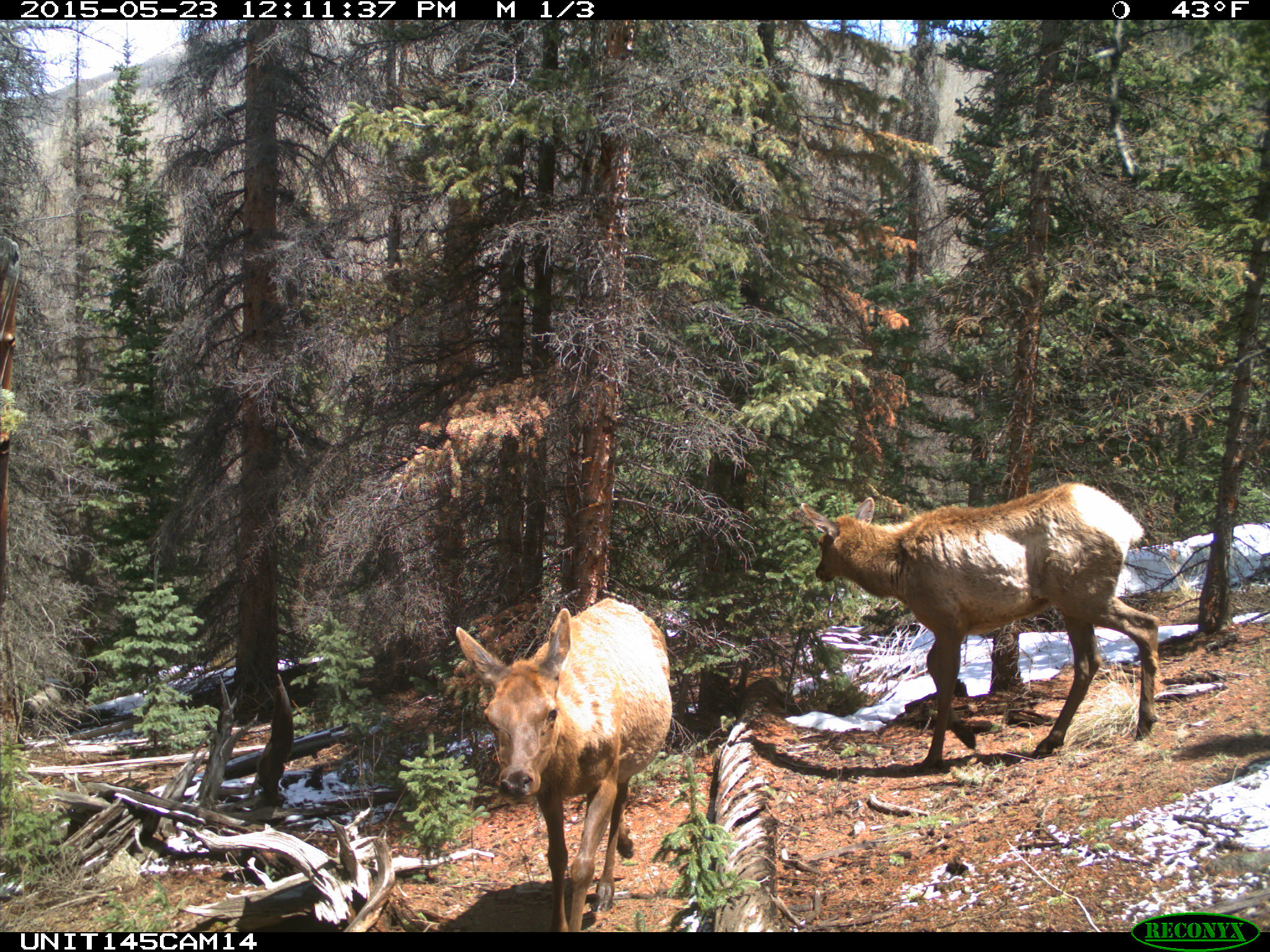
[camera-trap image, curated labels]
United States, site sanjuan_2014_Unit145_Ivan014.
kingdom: Animalia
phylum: Chordata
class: Mammalia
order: Artiodactyla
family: Cervidae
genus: Cervus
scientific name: Cervus elaphus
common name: red deer